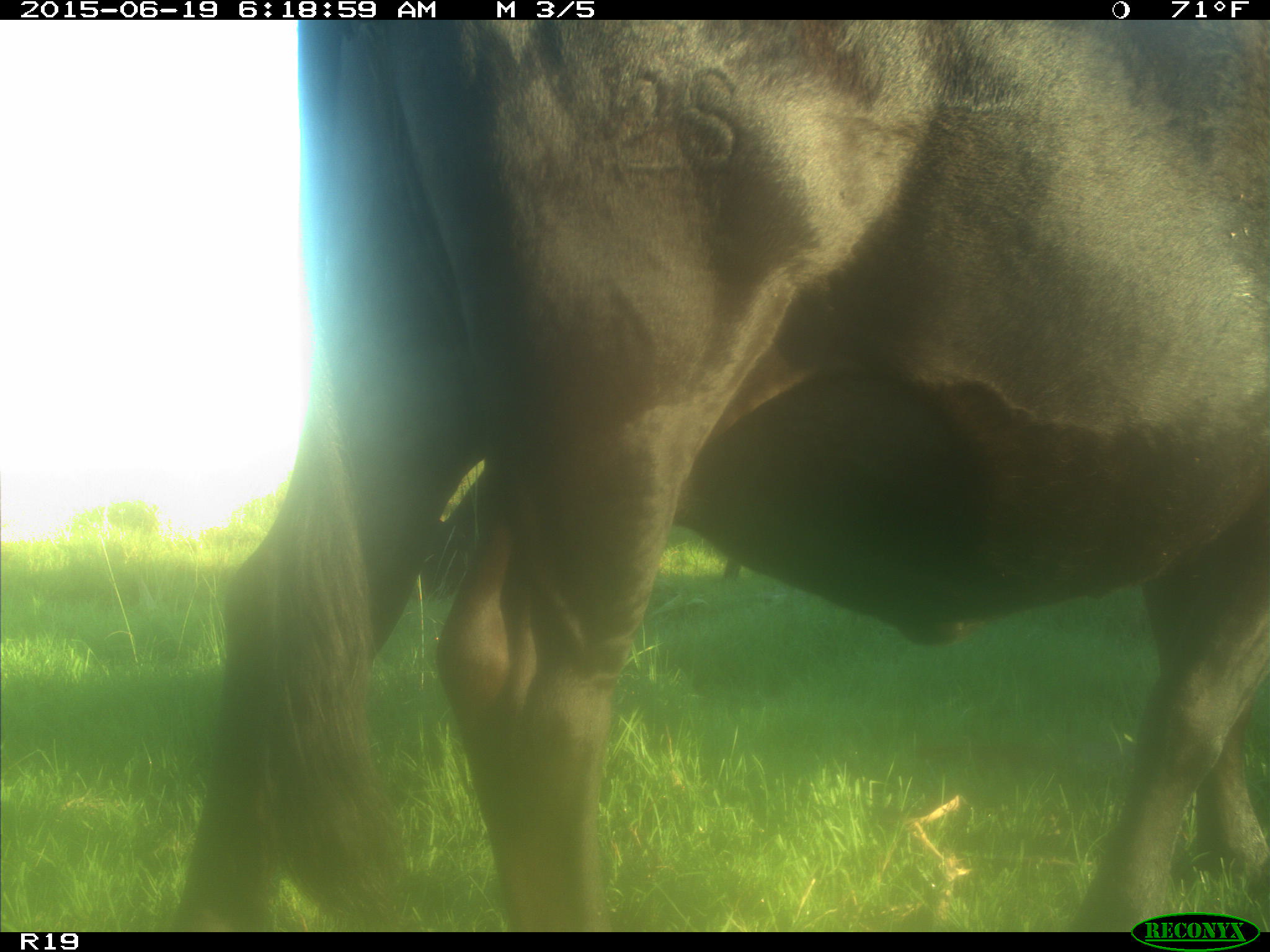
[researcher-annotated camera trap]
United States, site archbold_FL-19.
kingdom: Animalia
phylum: Chordata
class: Mammalia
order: Artiodactyla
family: Bovidae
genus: Bos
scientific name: Bos taurus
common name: domestic cow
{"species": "Bos taurus (domestic cow)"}